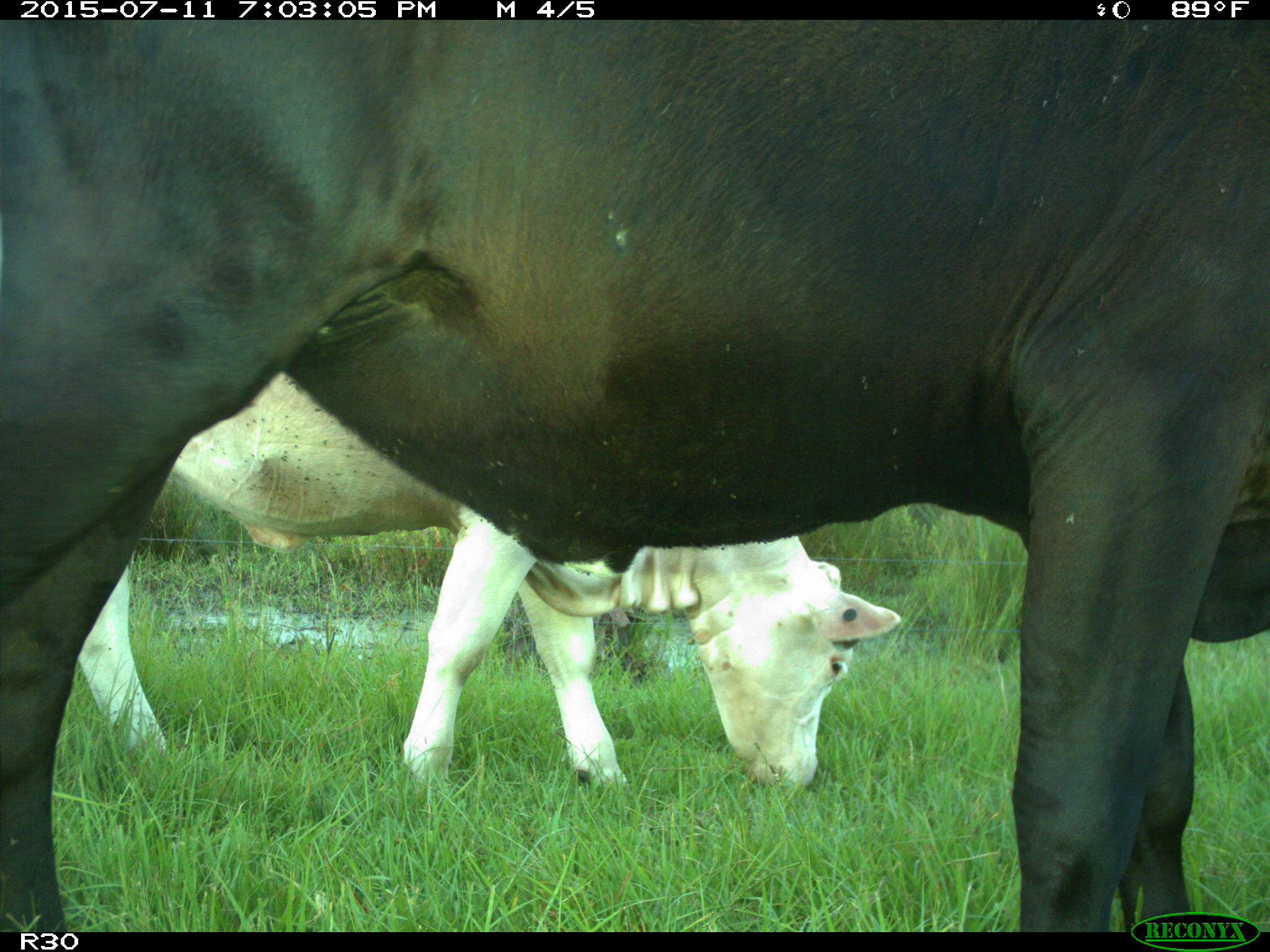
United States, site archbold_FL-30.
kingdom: Animalia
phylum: Chordata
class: Mammalia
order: Artiodactyla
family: Bovidae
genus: Bos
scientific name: Bos taurus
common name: domestic cow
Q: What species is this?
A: Bos taurus (domestic cow).